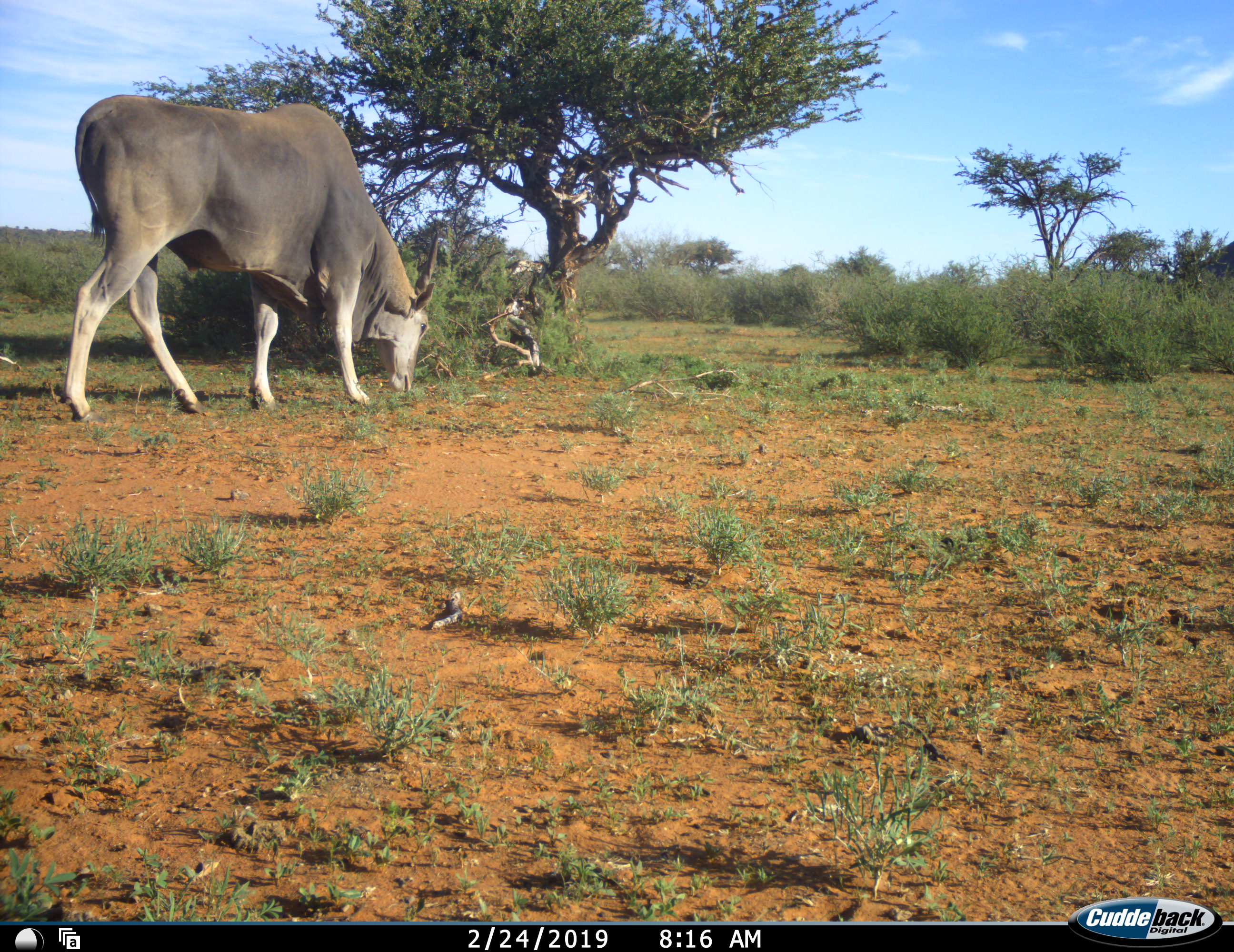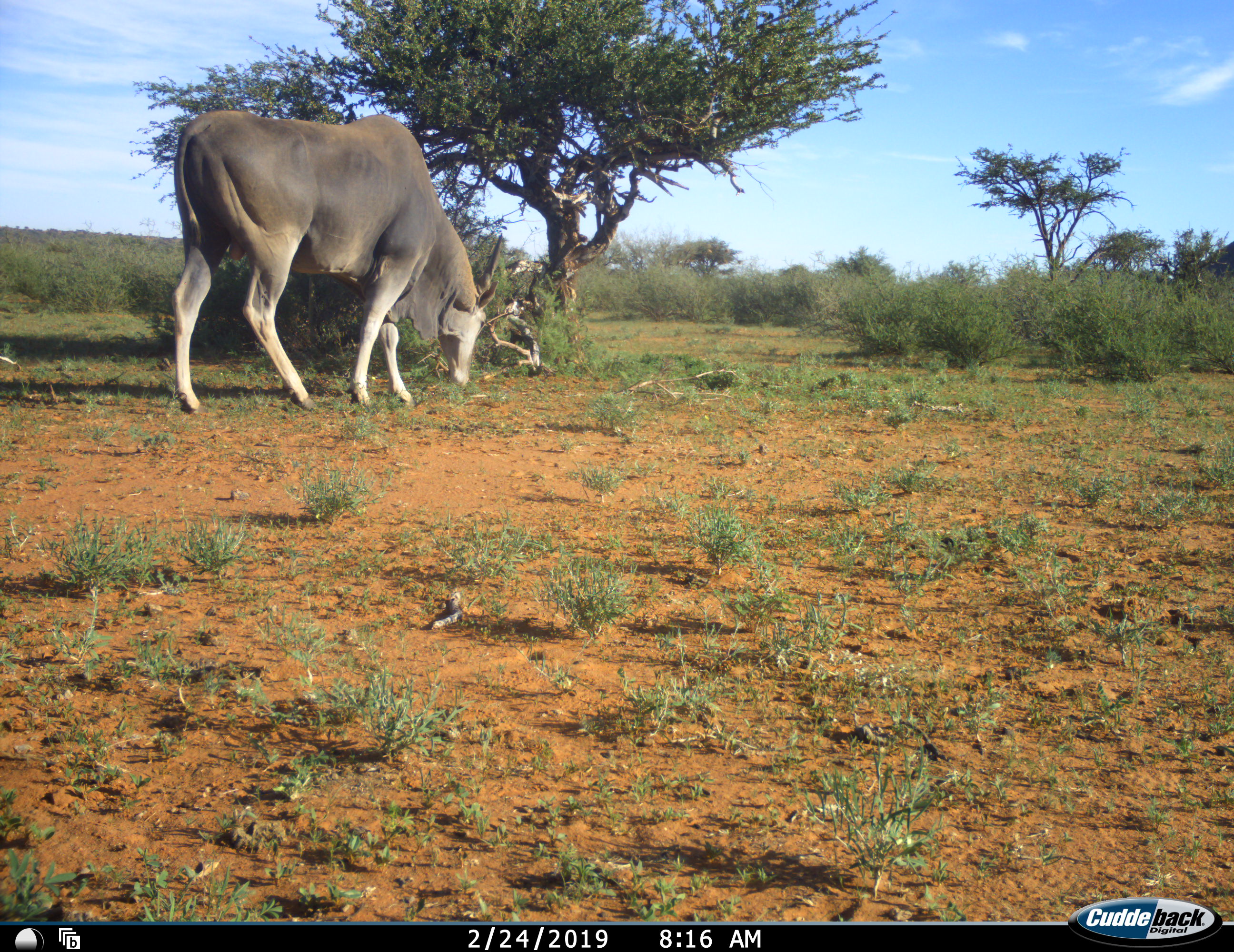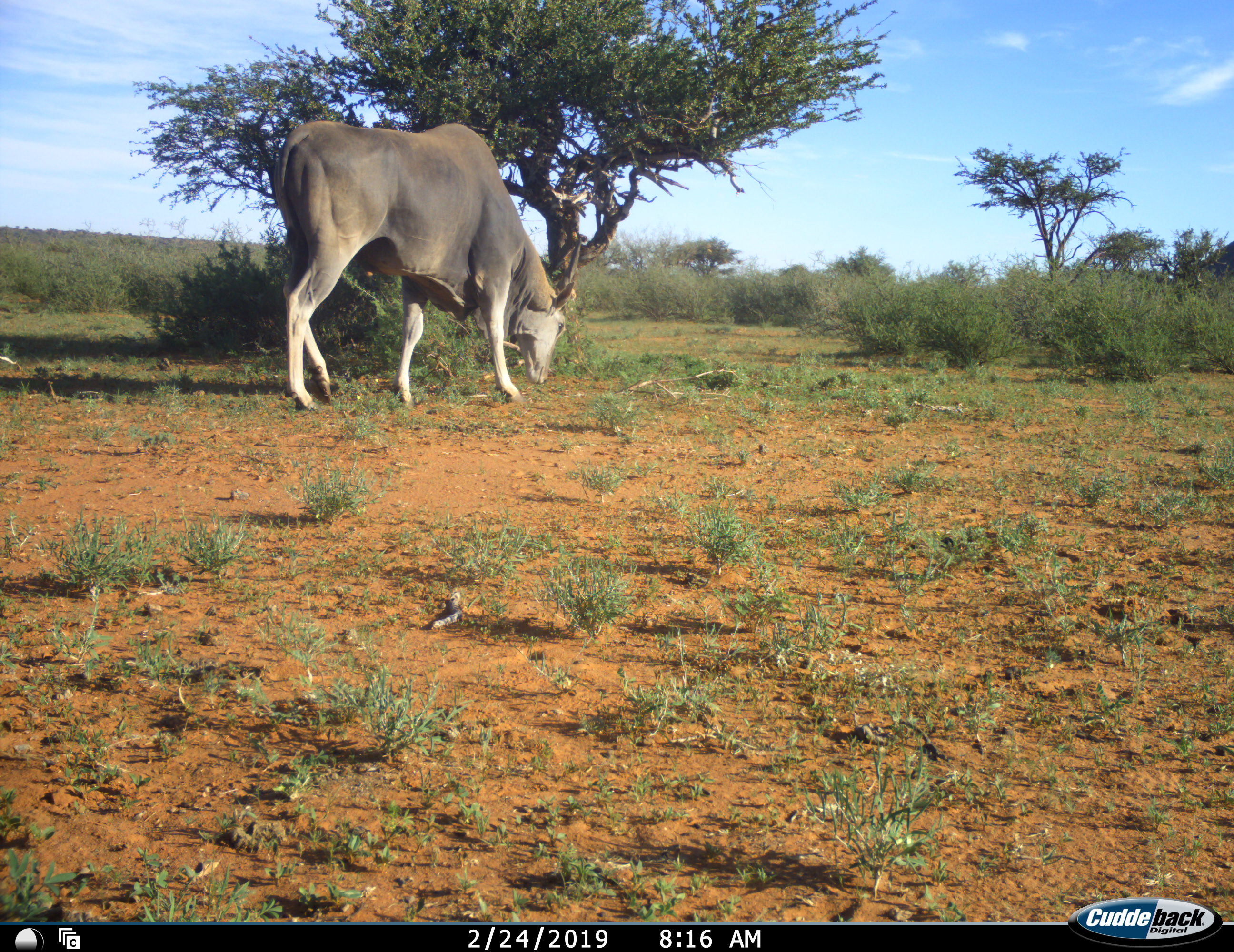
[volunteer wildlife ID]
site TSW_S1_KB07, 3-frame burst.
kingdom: Animalia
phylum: Chordata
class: Mammalia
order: Artiodactyla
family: Bovidae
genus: Tragelaphus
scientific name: Tragelaphus oryx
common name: eland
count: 1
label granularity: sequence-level